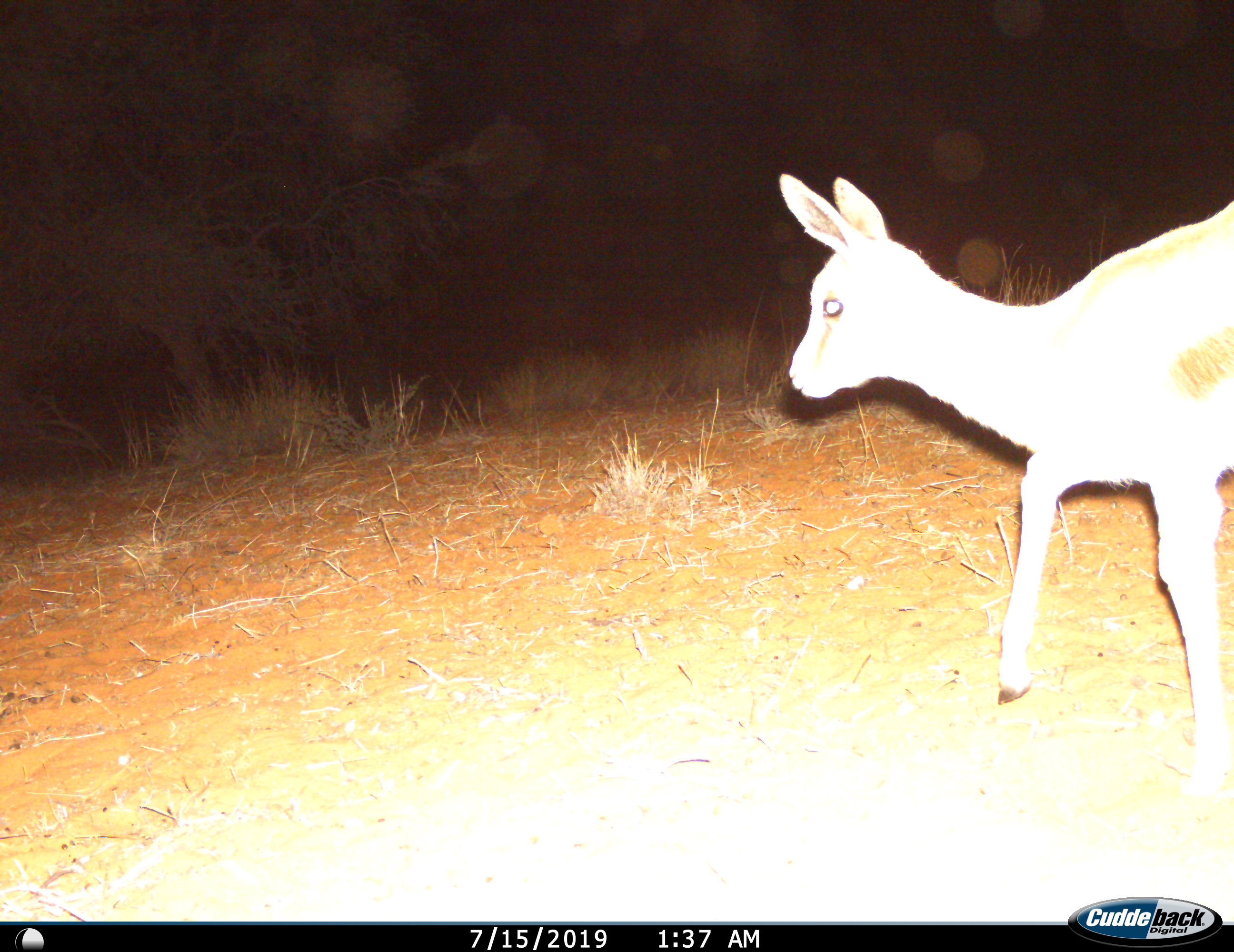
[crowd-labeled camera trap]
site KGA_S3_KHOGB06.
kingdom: Animalia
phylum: Chordata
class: Mammalia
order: Artiodactyla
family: Bovidae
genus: Antidorcas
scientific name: Antidorcas marsupialis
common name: springbok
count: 1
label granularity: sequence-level